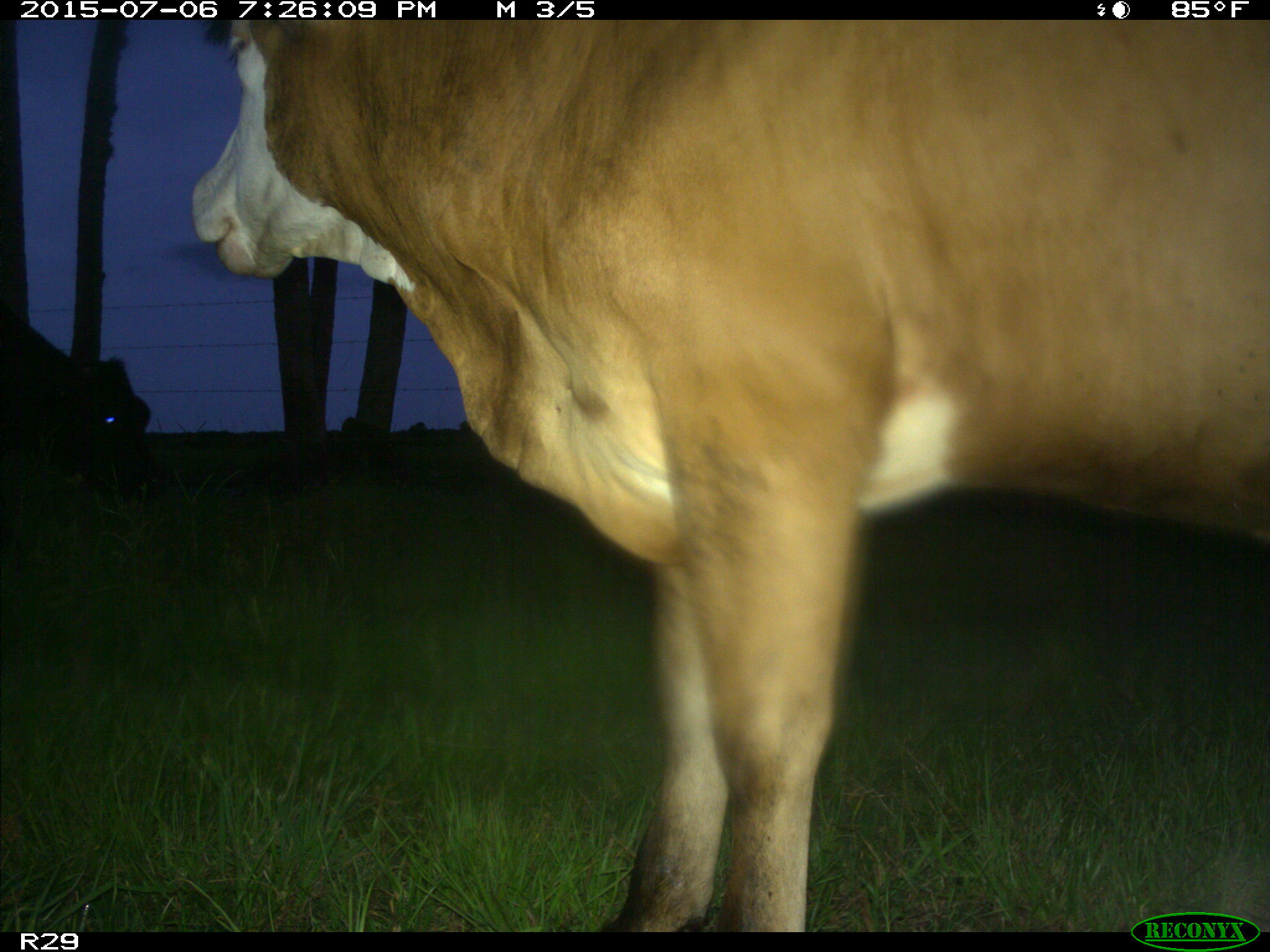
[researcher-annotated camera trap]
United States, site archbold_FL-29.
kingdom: Animalia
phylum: Chordata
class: Mammalia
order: Artiodactyla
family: Bovidae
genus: Bos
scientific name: Bos taurus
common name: domestic cow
Bos taurus (domestic cow).